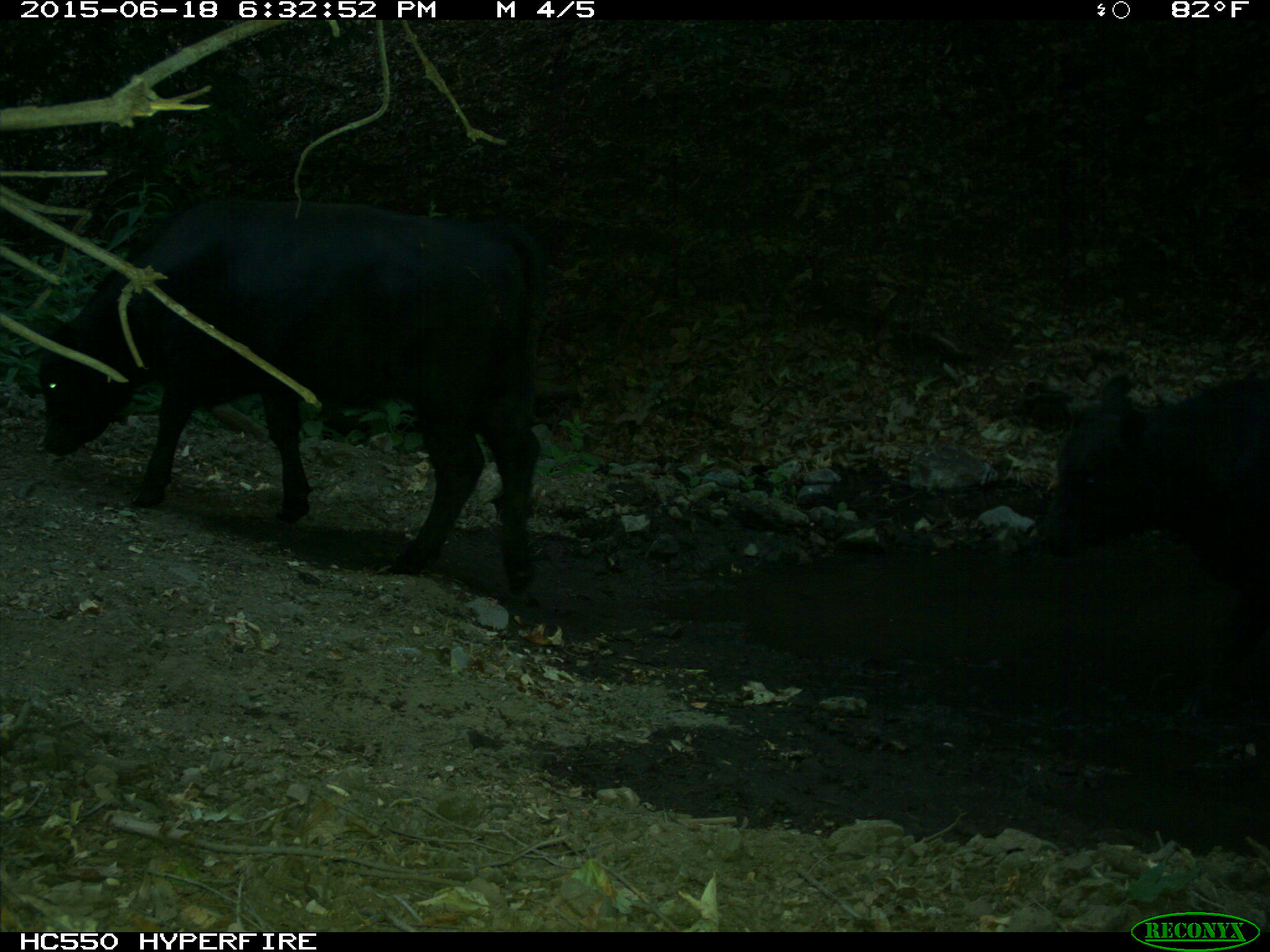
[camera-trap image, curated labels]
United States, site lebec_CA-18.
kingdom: Animalia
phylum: Chordata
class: Mammalia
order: Artiodactyla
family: Bovidae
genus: Bos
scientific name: Bos taurus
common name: domestic cow